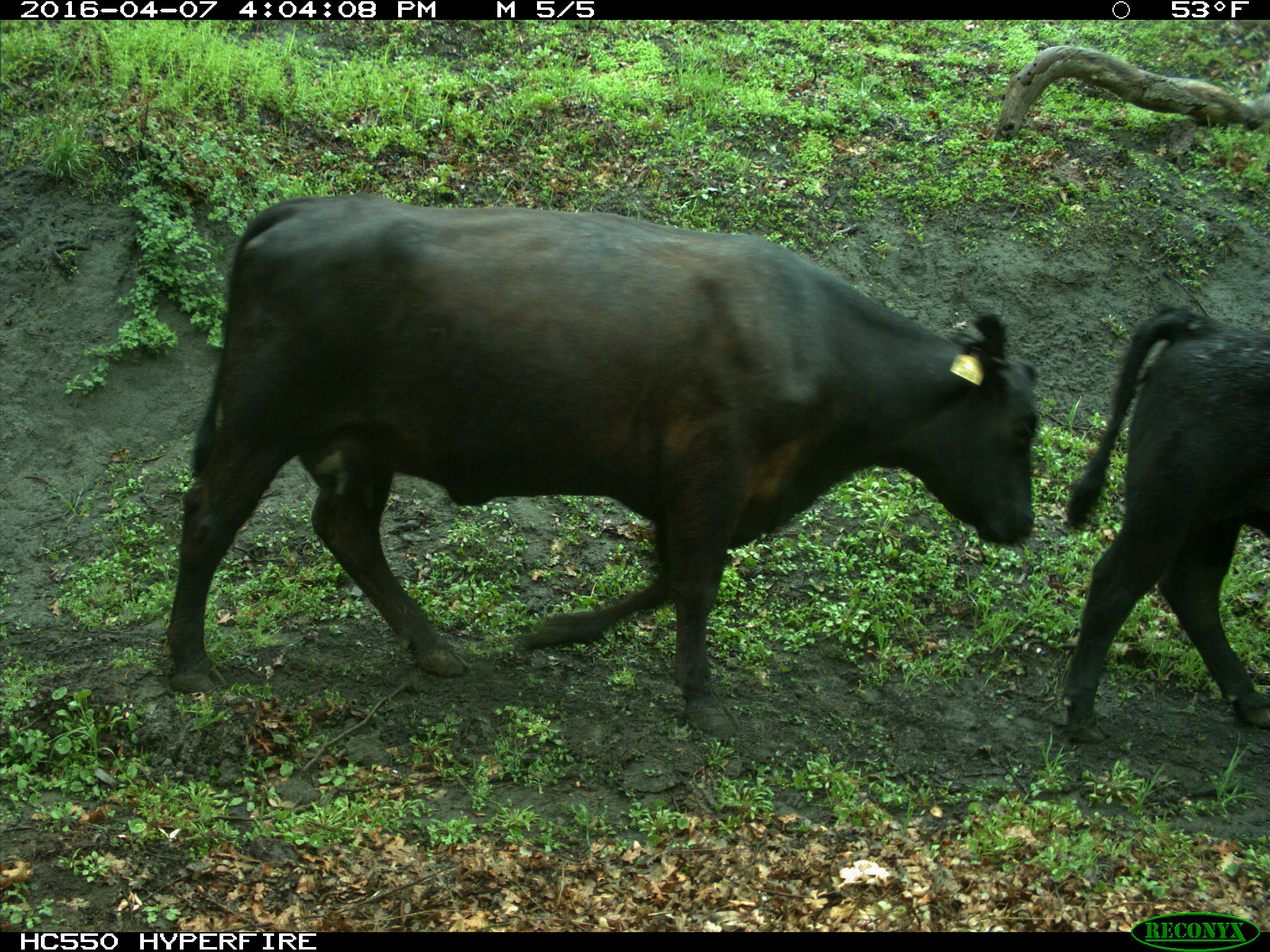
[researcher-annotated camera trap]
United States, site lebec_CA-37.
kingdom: Animalia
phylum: Chordata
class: Mammalia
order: Artiodactyla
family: Bovidae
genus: Bos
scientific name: Bos taurus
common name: domestic cow